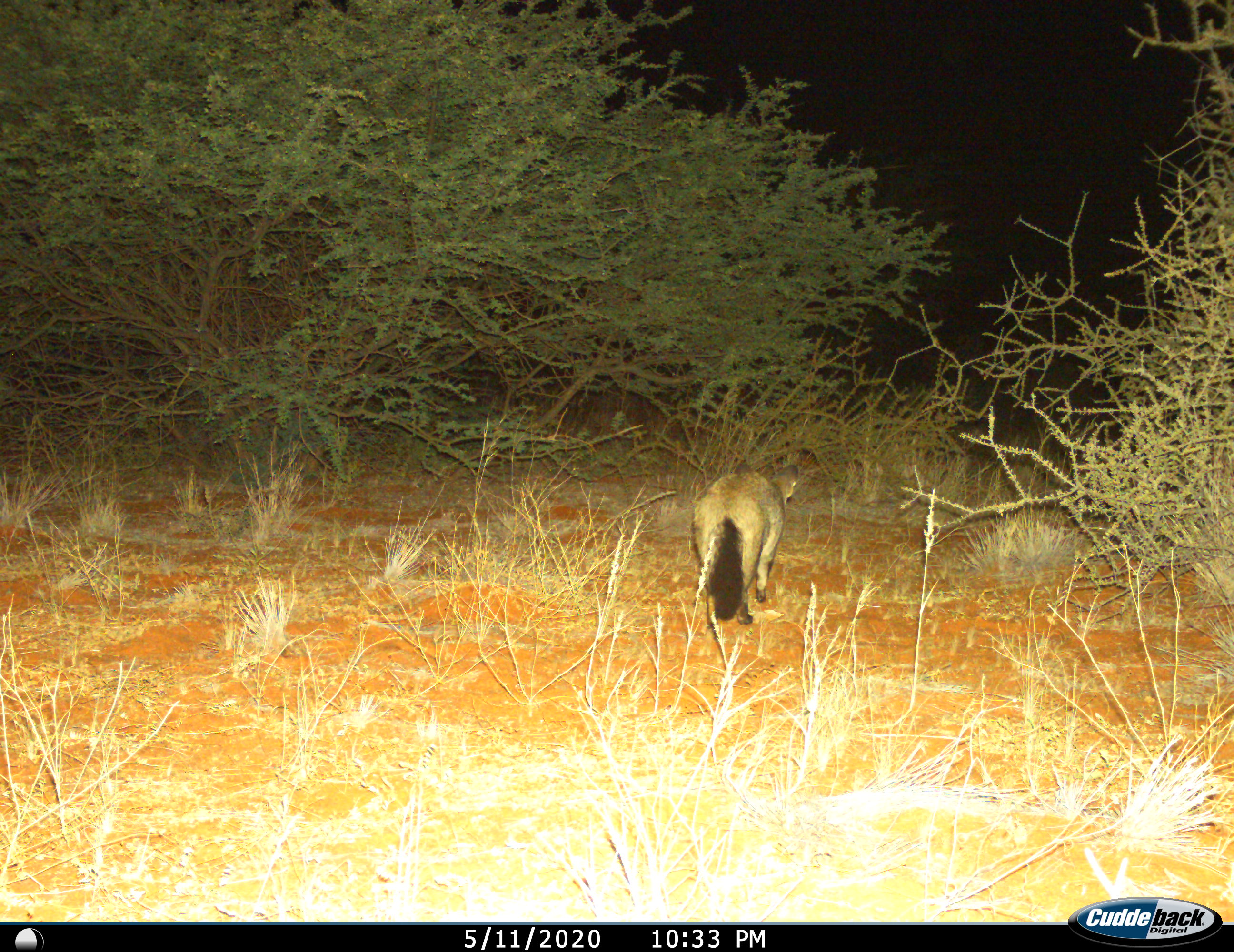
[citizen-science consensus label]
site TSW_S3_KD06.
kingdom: Animalia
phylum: Chordata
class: Mammalia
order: Carnivora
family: Canidae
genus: Otocyon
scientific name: Otocyon megalotis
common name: bat-eared fox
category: foxbateared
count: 1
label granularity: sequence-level